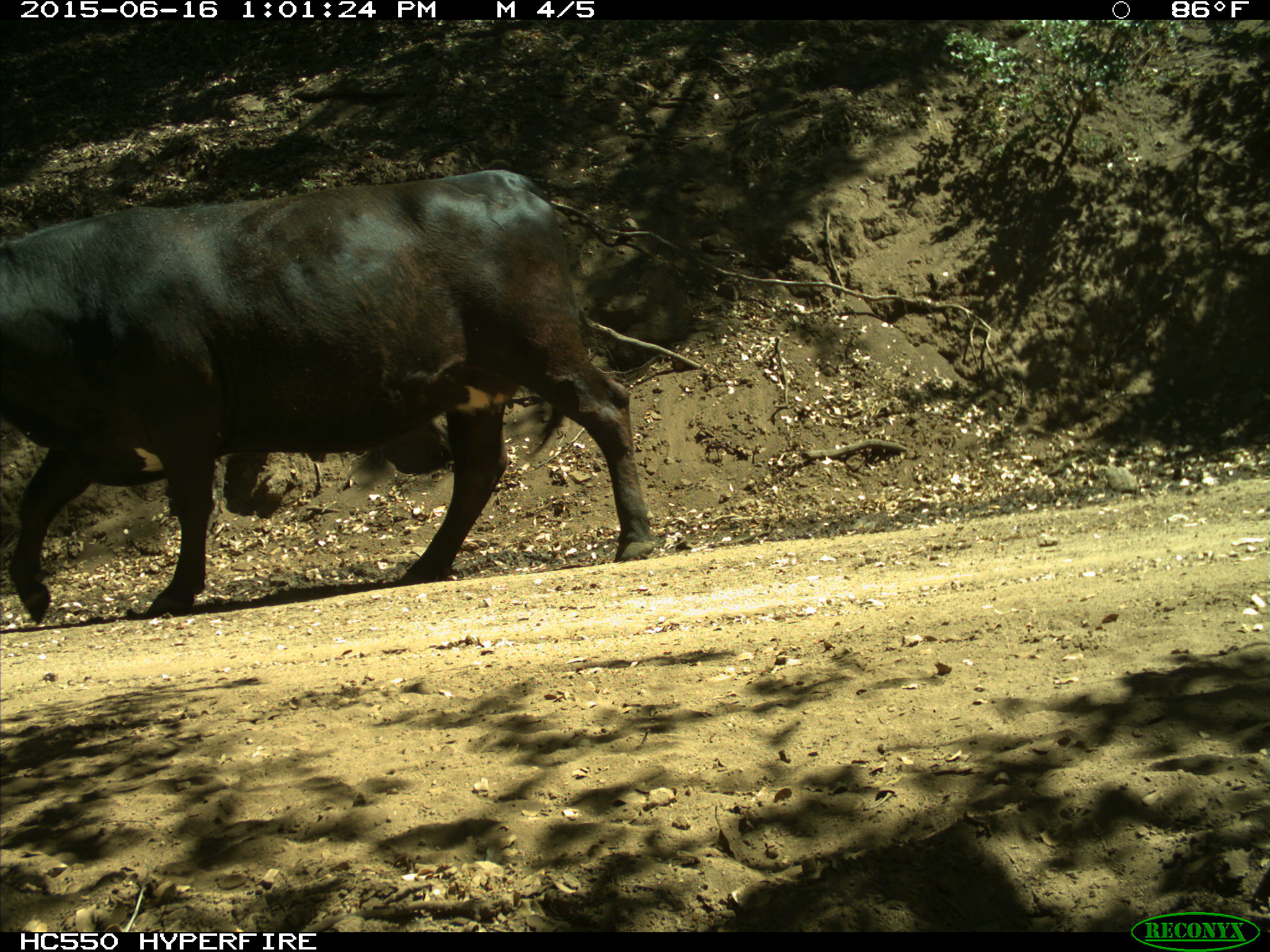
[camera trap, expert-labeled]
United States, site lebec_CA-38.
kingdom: Animalia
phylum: Chordata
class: Mammalia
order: Artiodactyla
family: Bovidae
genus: Bos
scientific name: Bos taurus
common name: domestic cow